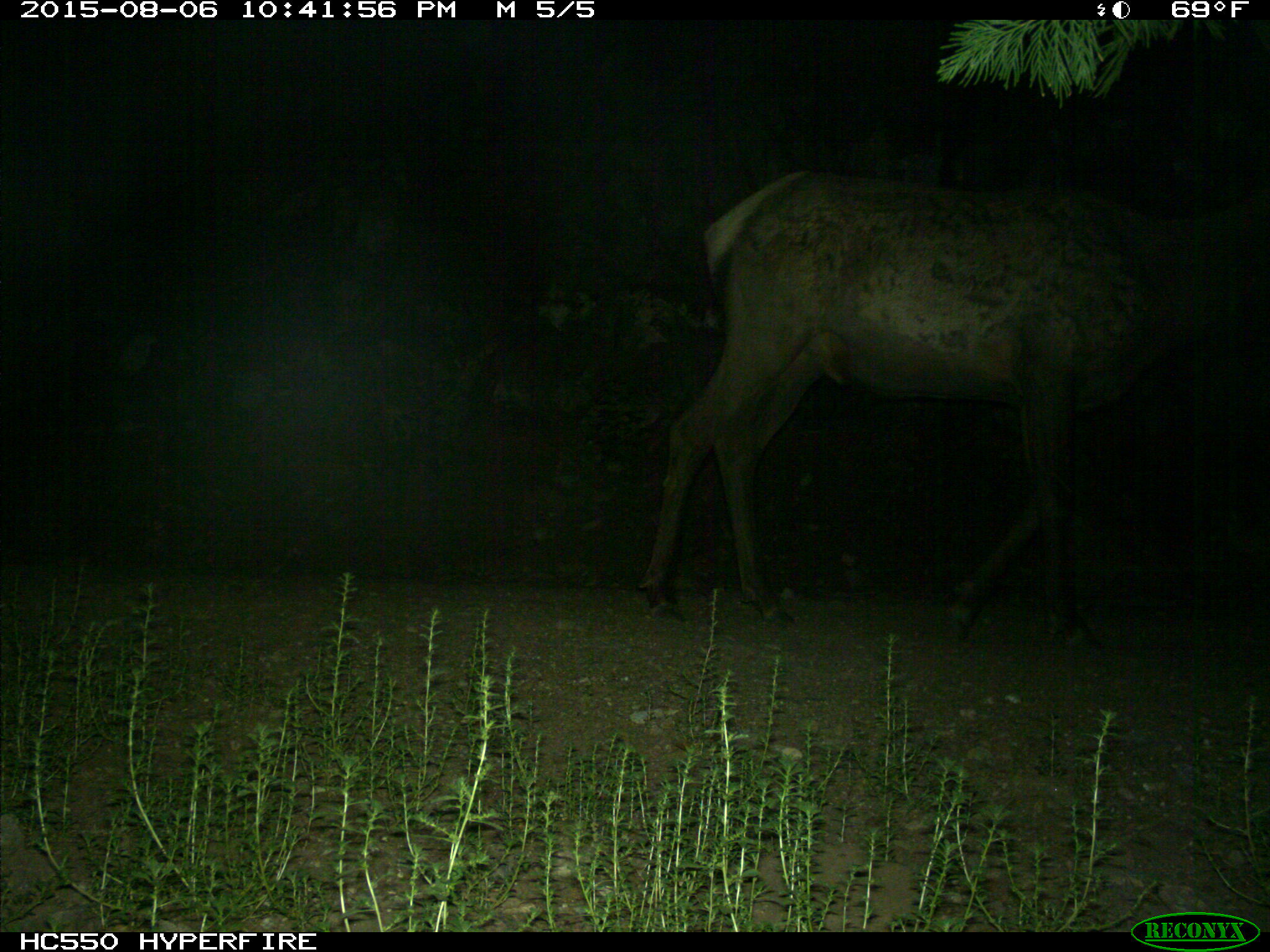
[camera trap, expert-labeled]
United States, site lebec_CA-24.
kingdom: Animalia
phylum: Chordata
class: Mammalia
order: Artiodactyla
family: Cervidae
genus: Cervus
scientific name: Cervus canadensis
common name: elk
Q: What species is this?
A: Cervus canadensis (elk).